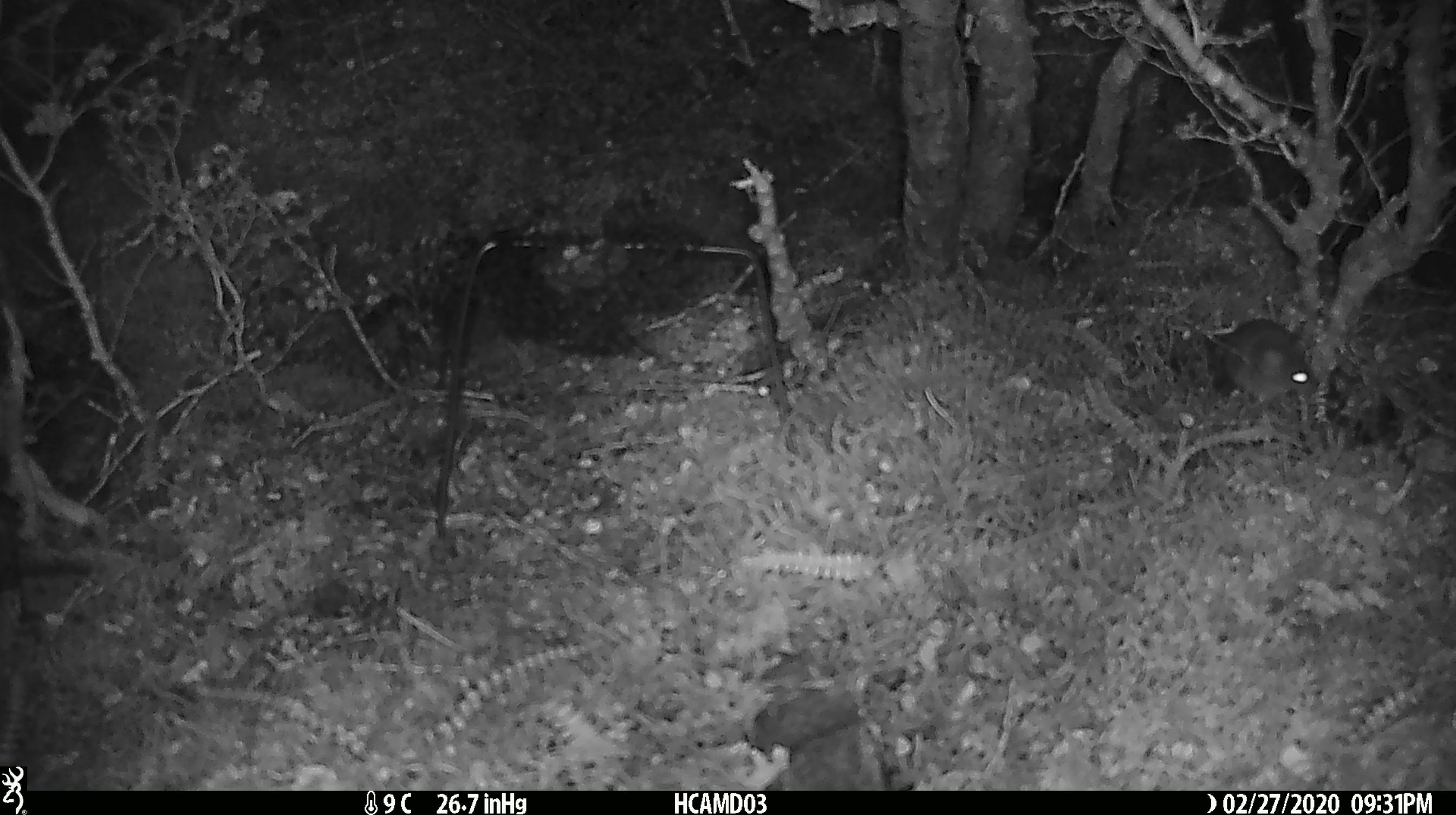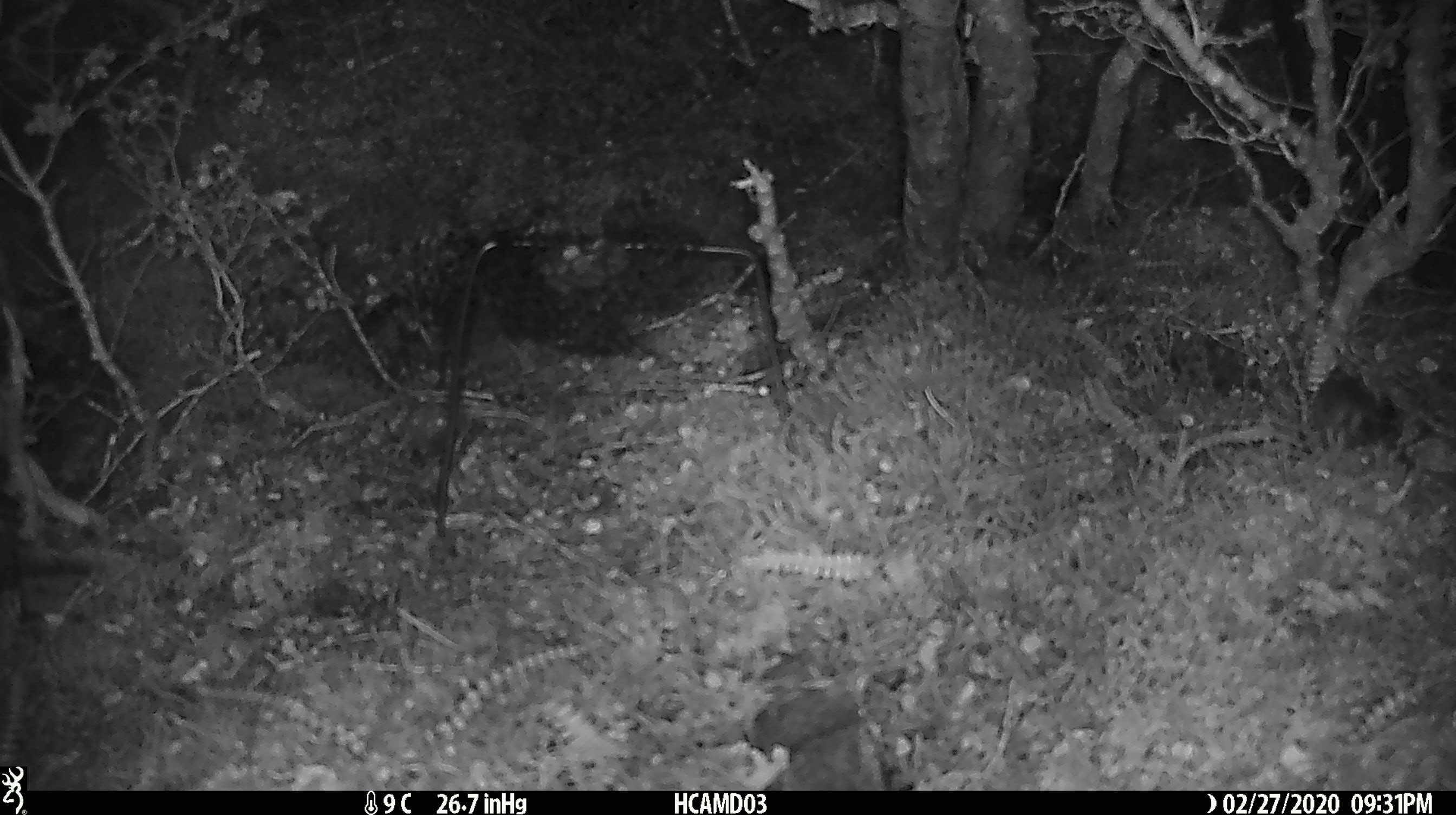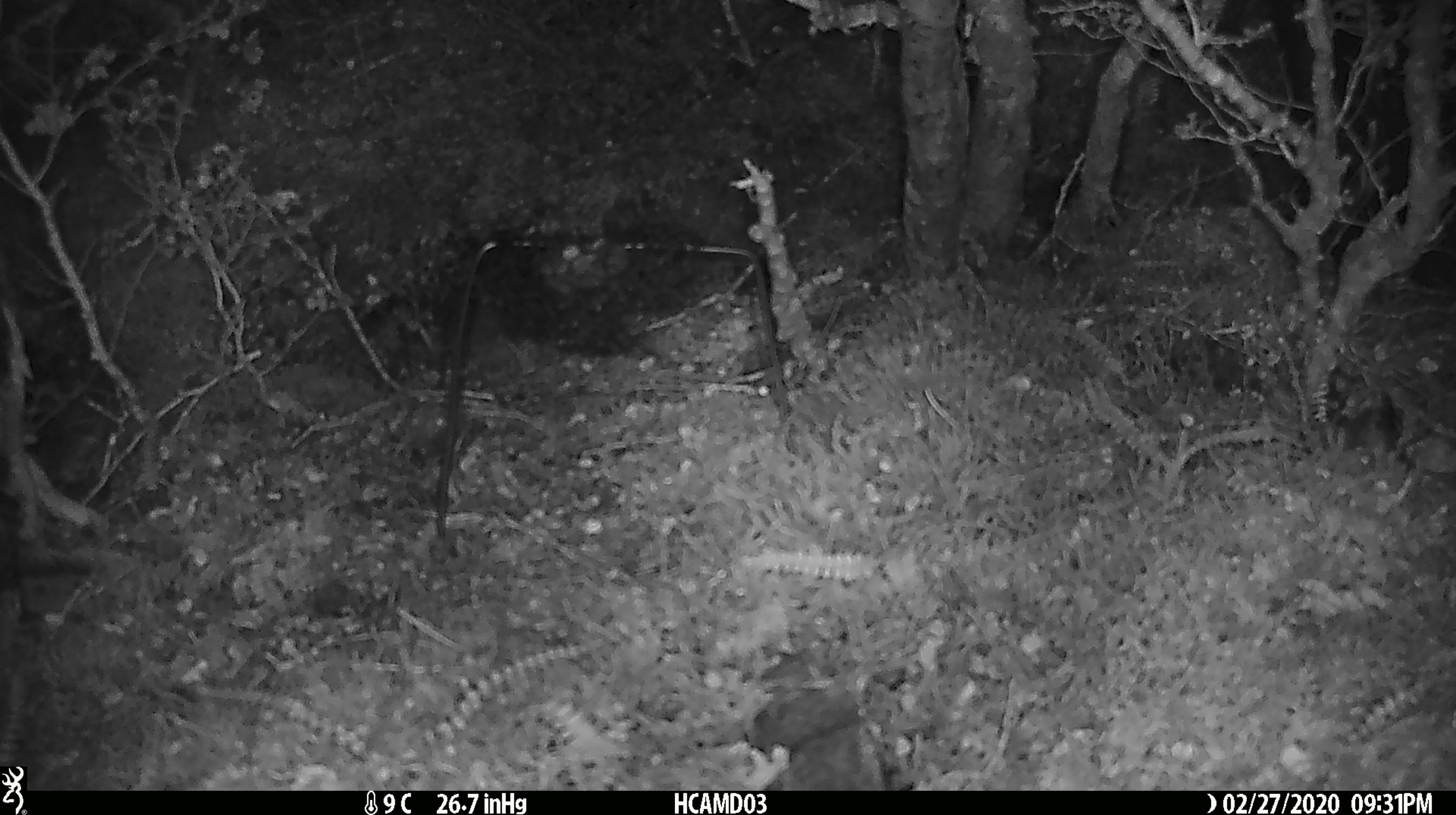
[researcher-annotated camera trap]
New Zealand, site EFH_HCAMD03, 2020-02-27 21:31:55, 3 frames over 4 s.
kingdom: Animalia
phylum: Chordata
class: Mammalia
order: Rodentia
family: Muridae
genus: Mus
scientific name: Mus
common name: mouse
Mouse (Mus).